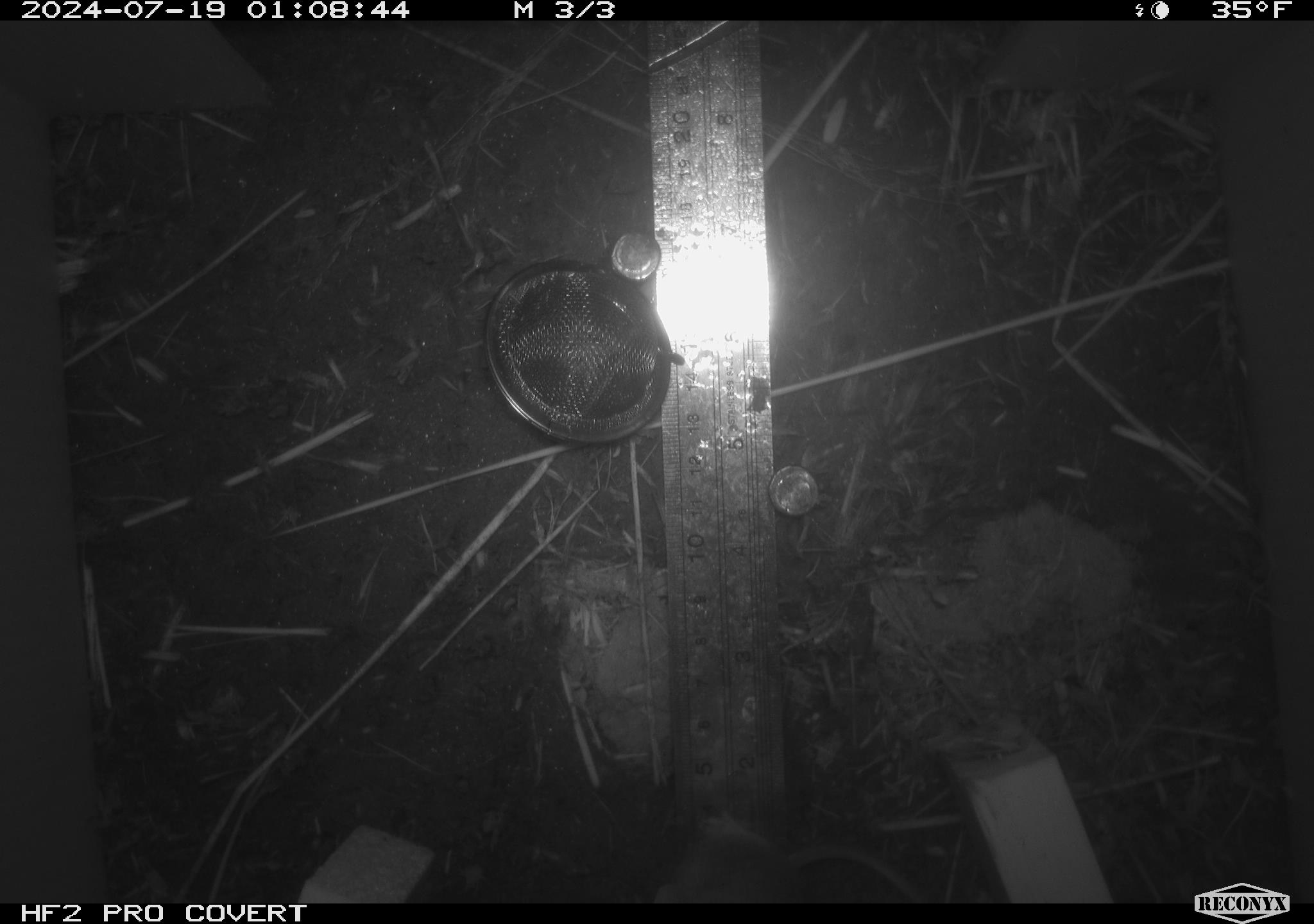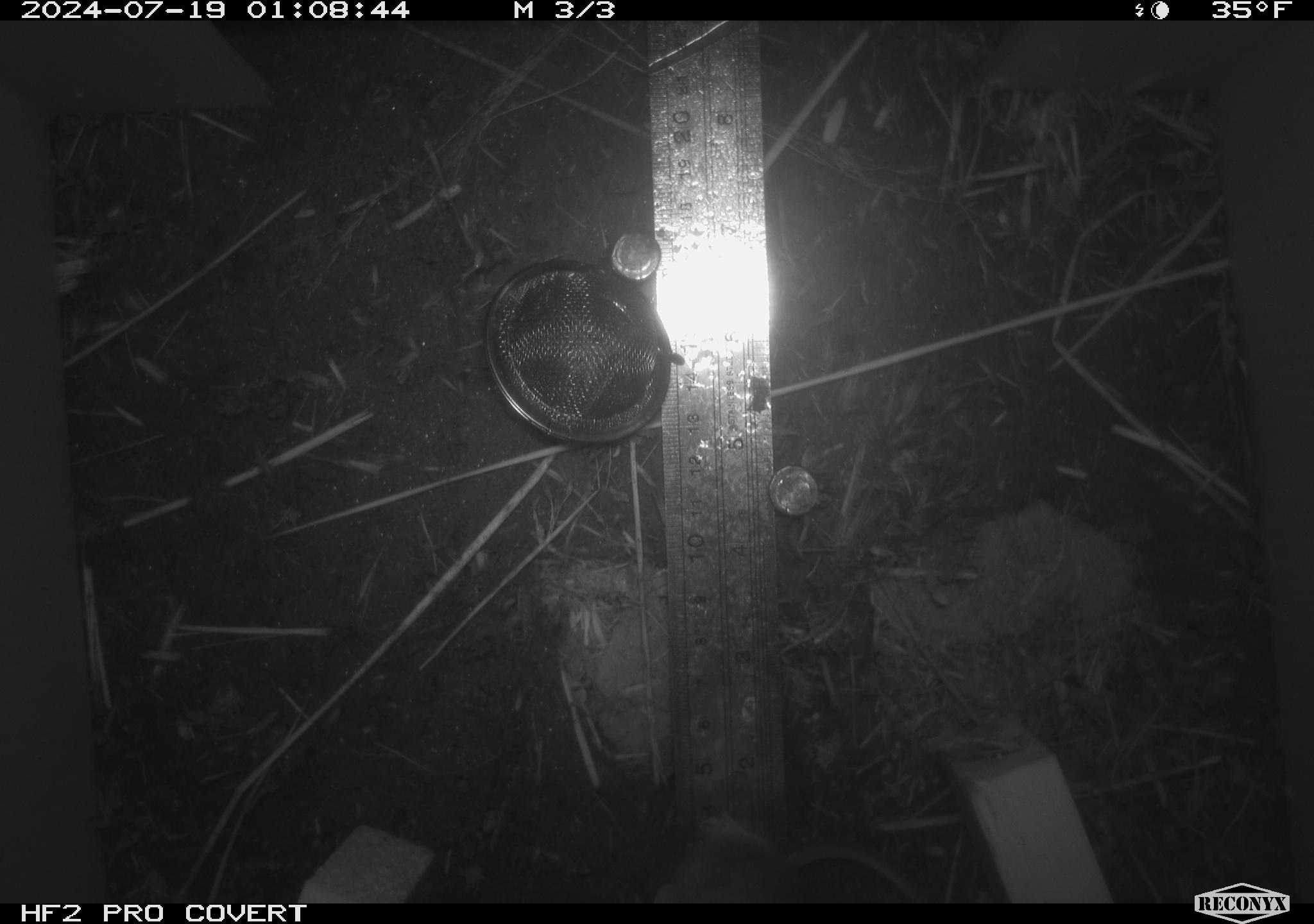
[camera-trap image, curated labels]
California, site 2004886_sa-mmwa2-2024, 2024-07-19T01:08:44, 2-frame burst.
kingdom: Animalia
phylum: Chordata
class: Mammalia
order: Rodentia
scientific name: Rodentia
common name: mouse species